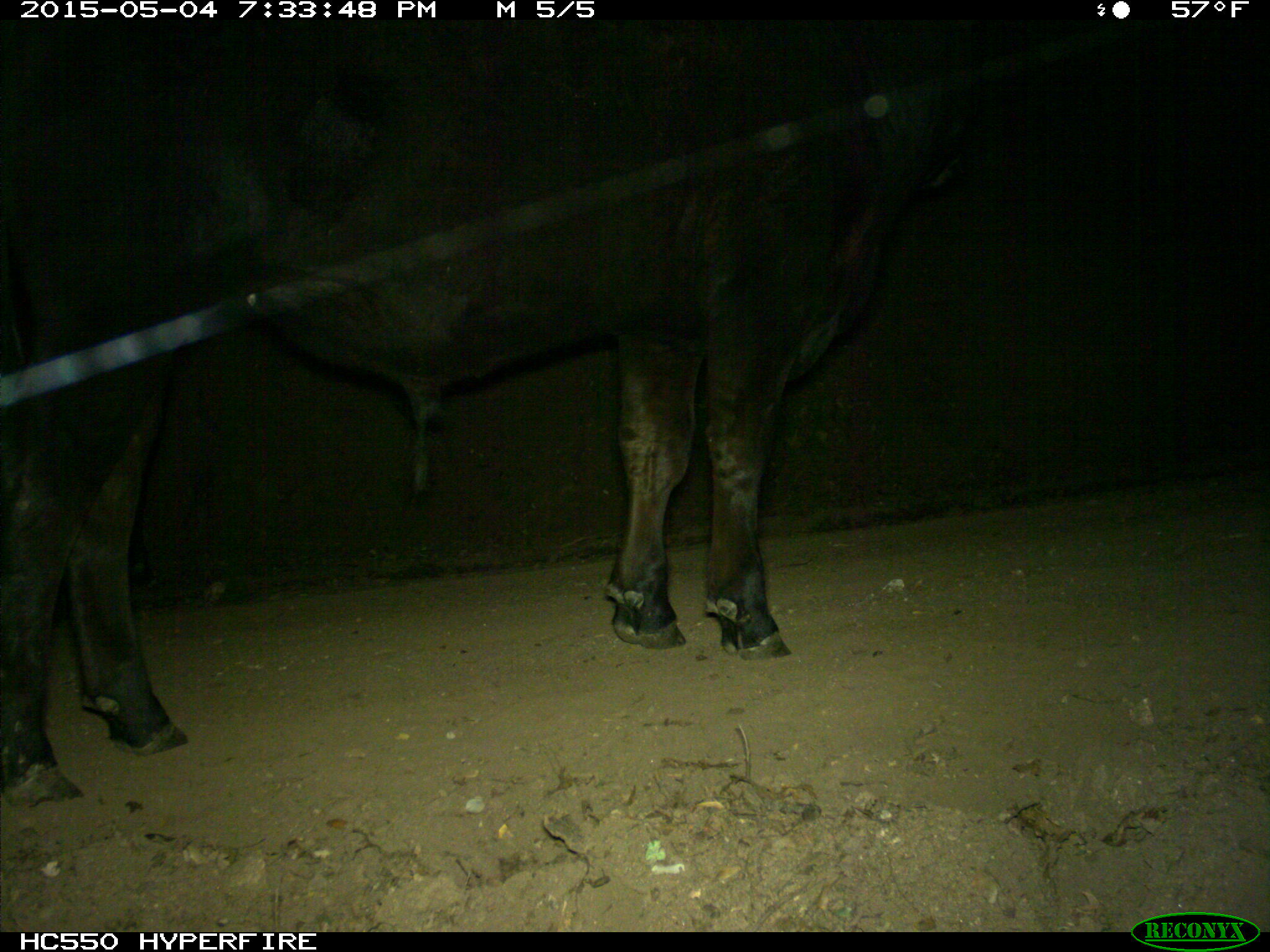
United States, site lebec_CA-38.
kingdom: Animalia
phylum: Chordata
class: Mammalia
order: Artiodactyla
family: Bovidae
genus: Bos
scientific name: Bos taurus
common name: domestic cow